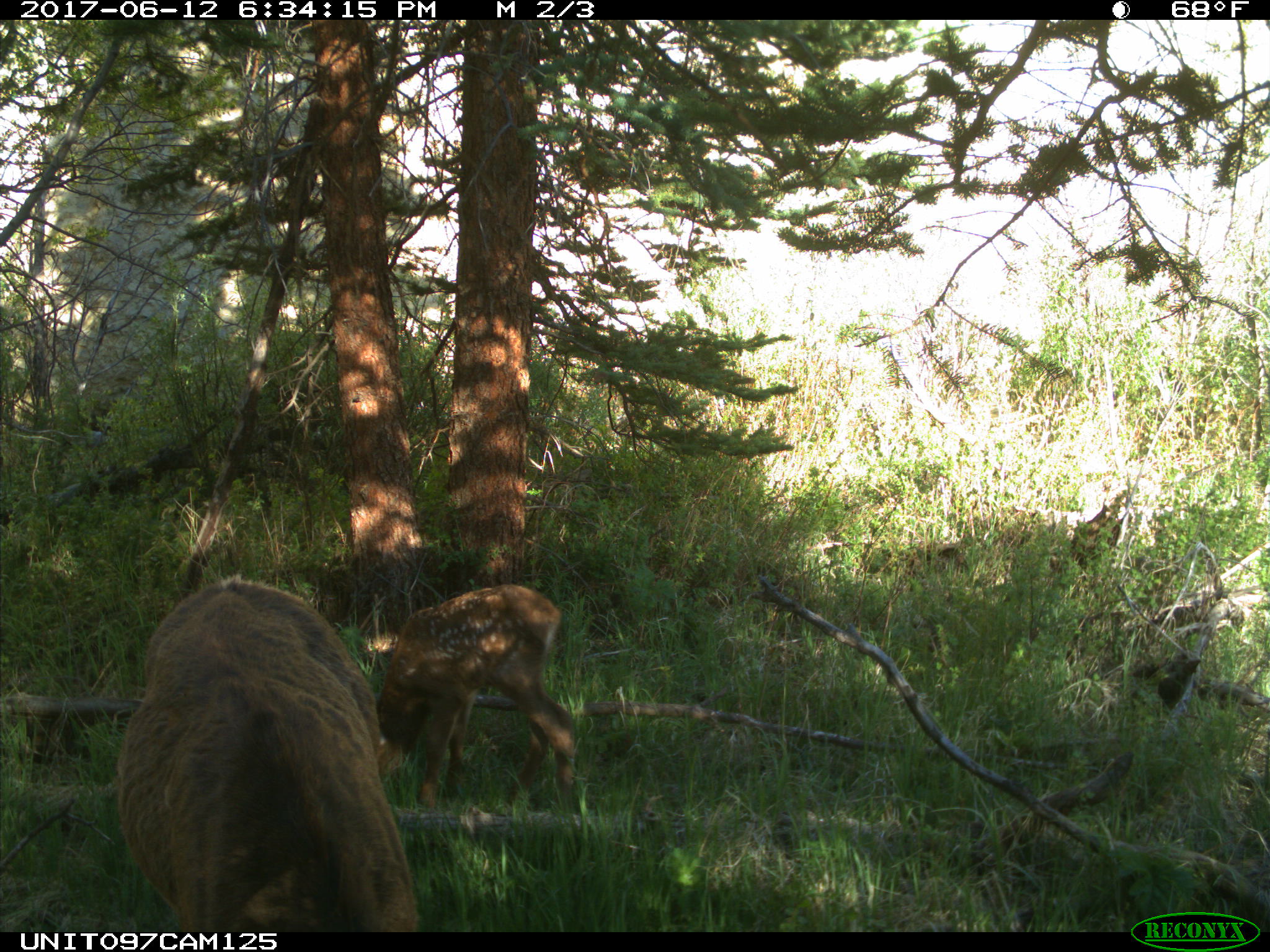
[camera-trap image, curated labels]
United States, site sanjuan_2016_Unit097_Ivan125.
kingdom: Animalia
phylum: Chordata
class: Mammalia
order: Artiodactyla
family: Cervidae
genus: Cervus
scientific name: Cervus elaphus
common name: red deer